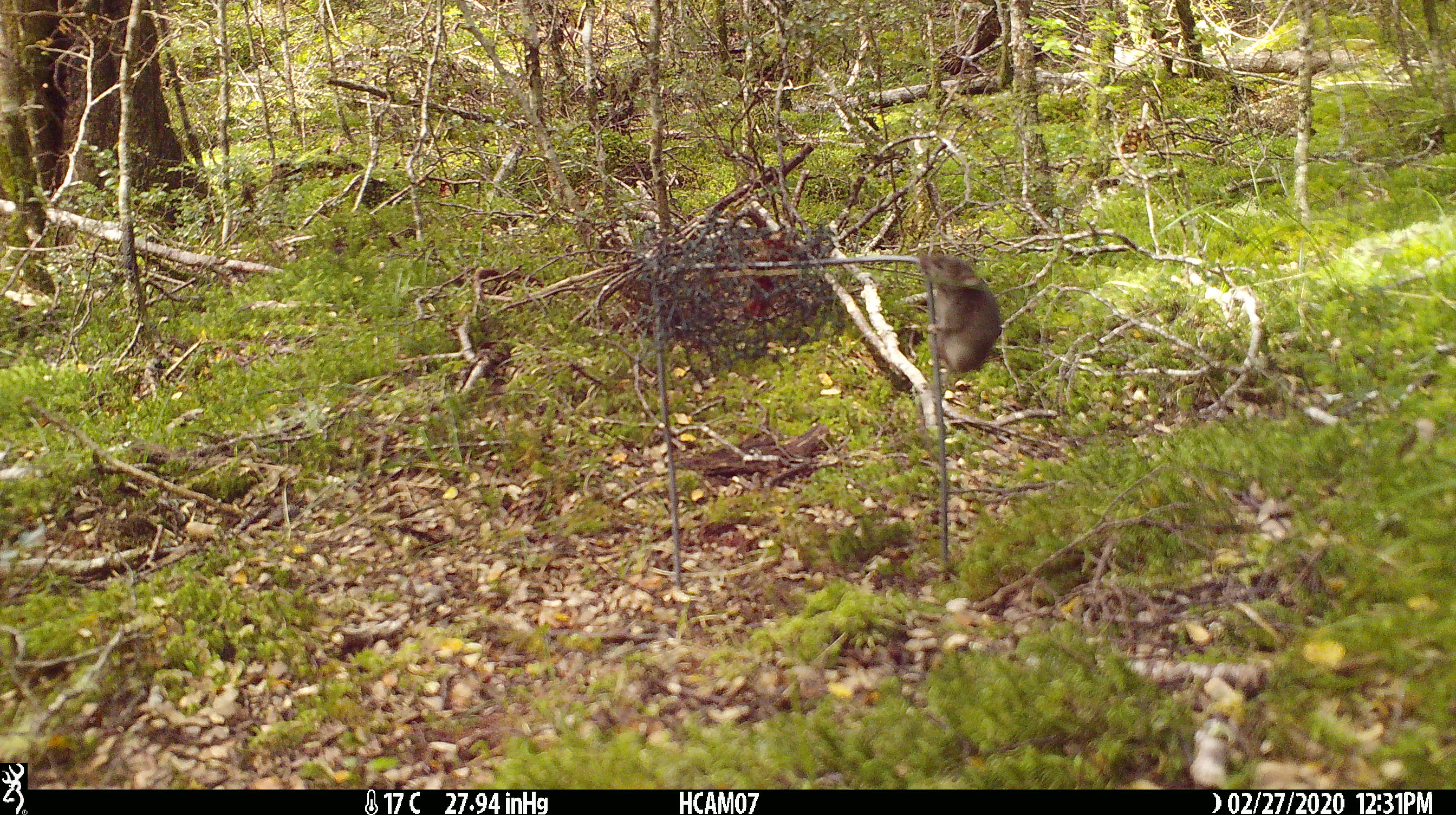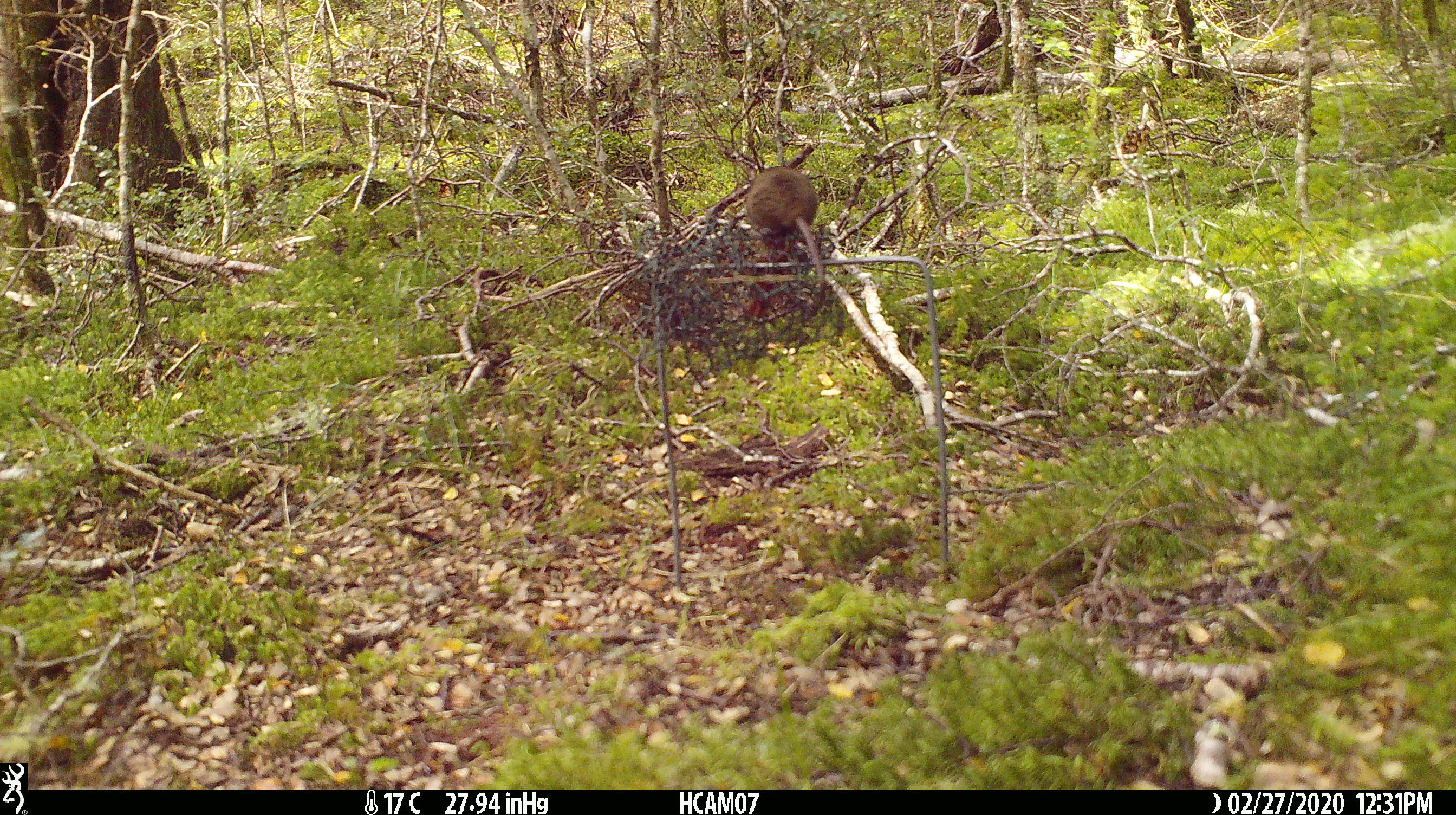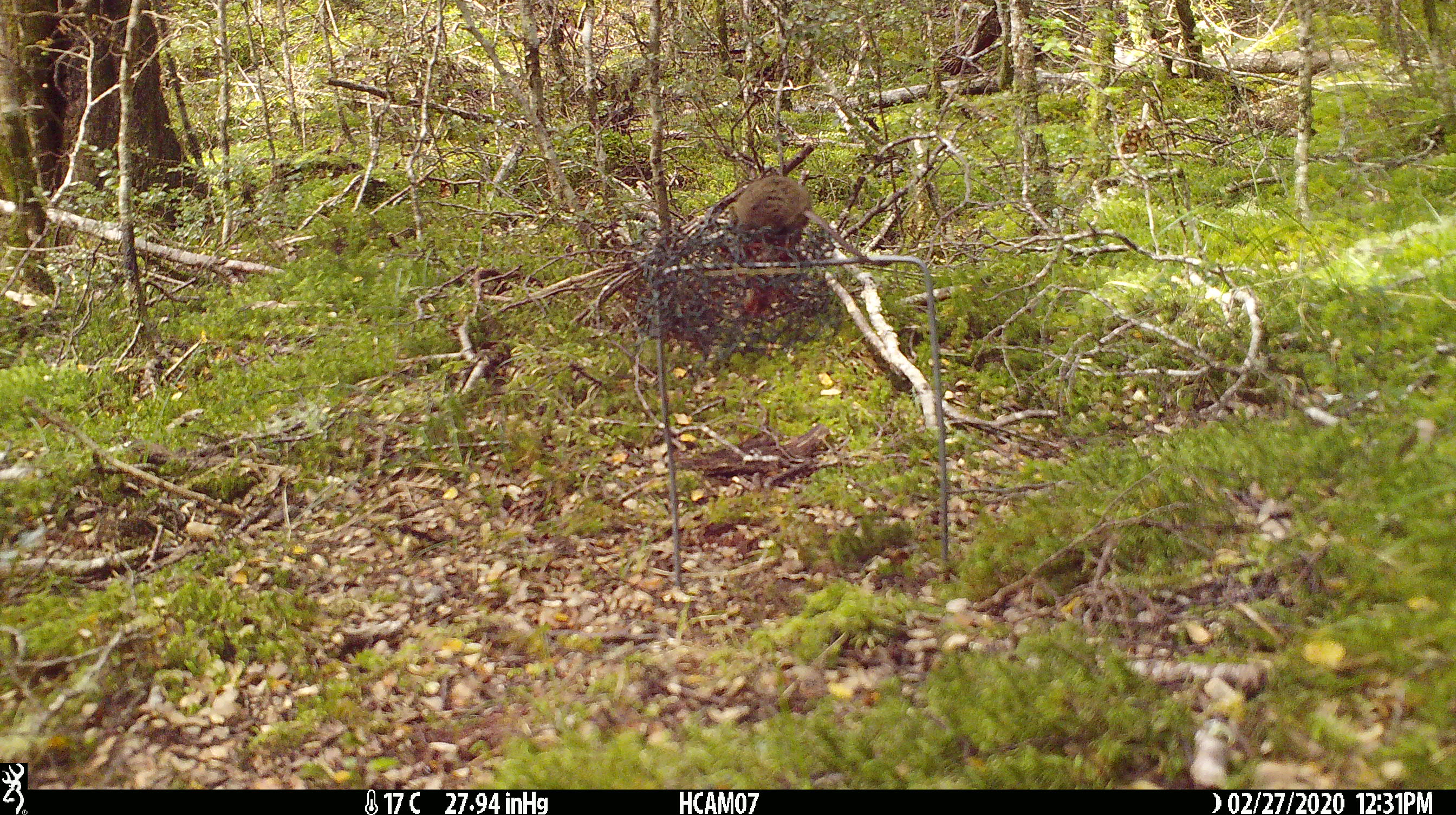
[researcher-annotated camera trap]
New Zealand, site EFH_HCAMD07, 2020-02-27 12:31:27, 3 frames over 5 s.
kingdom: Animalia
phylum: Chordata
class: Mammalia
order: Rodentia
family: Muridae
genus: Mus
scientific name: Mus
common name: mouse